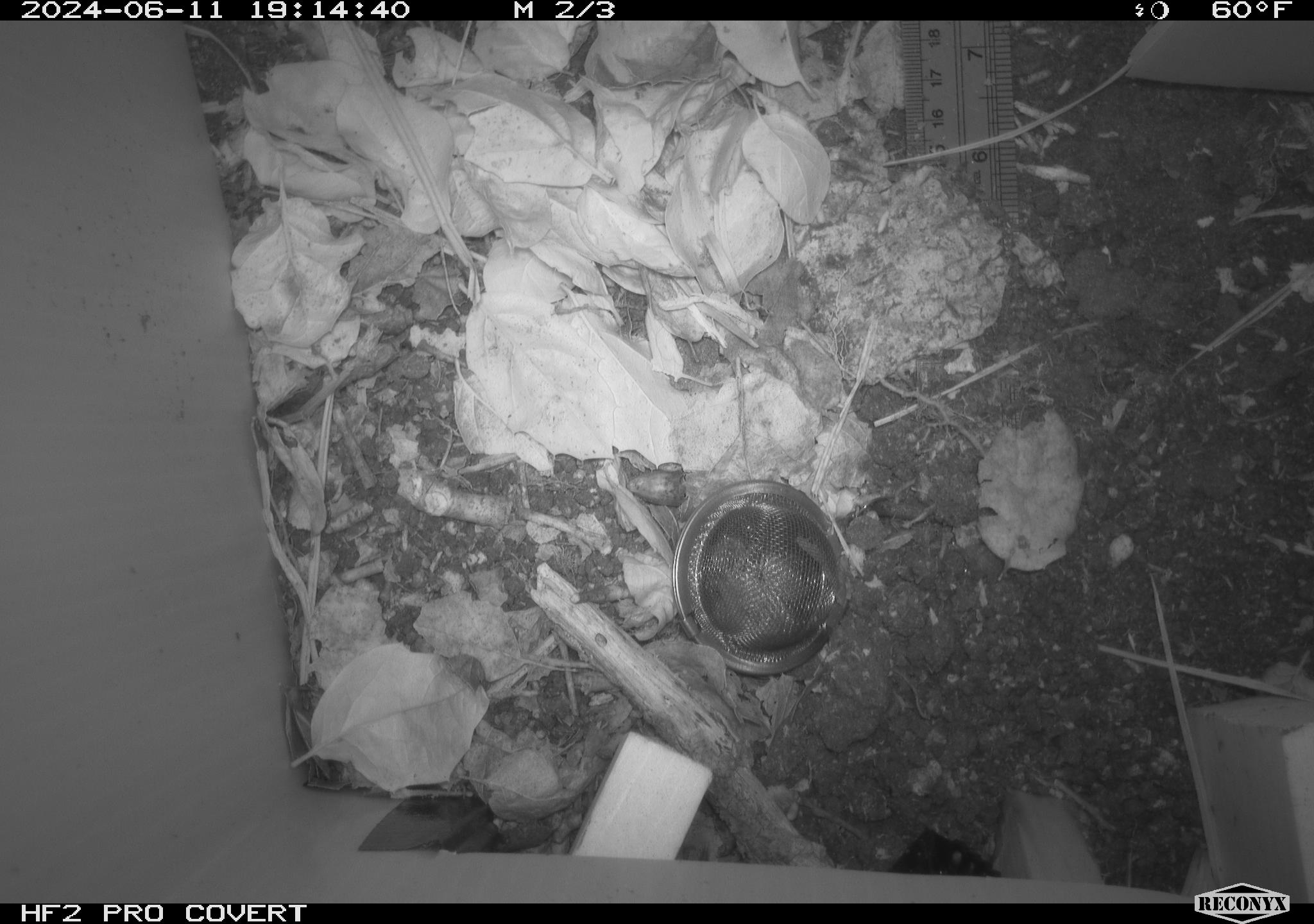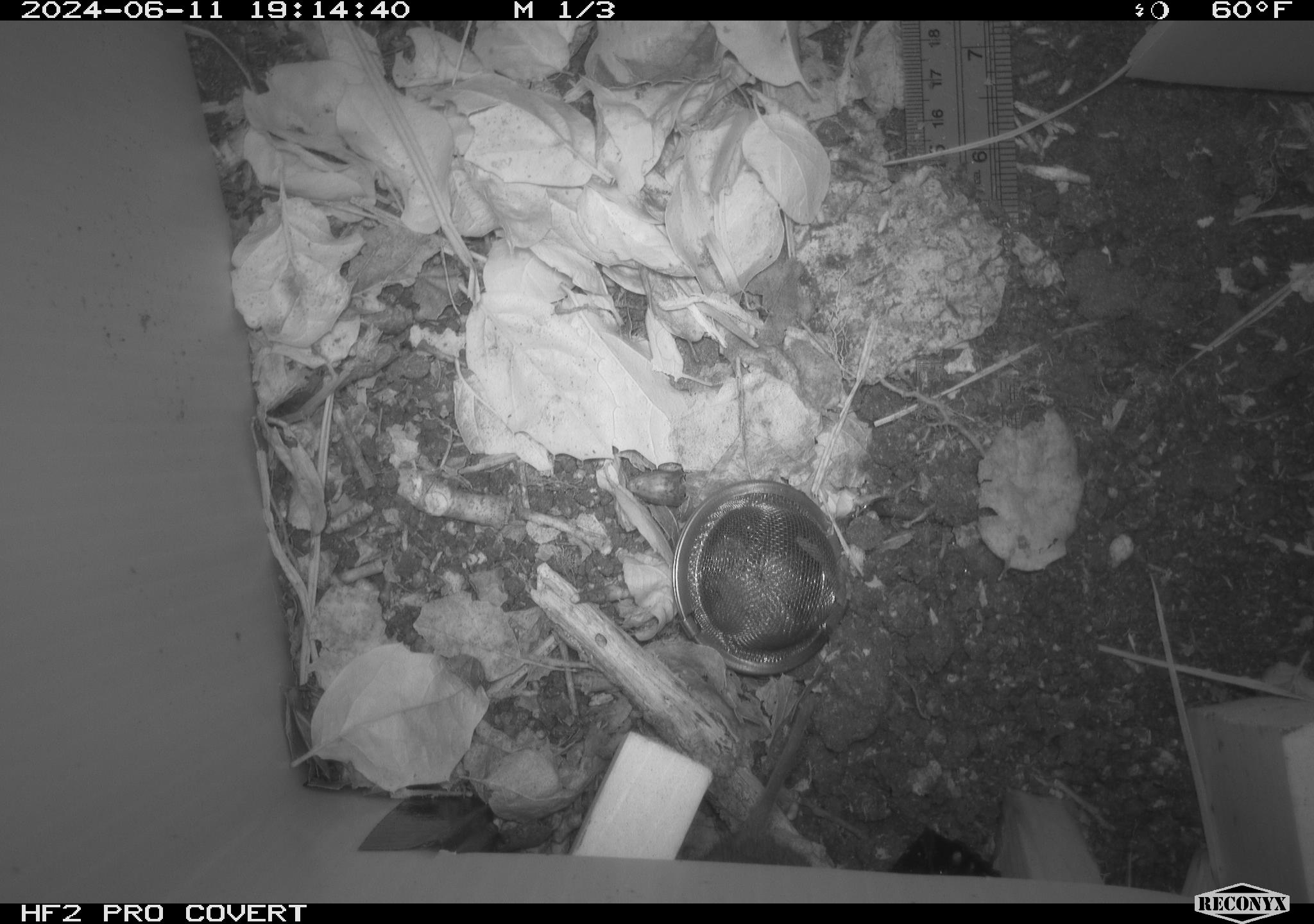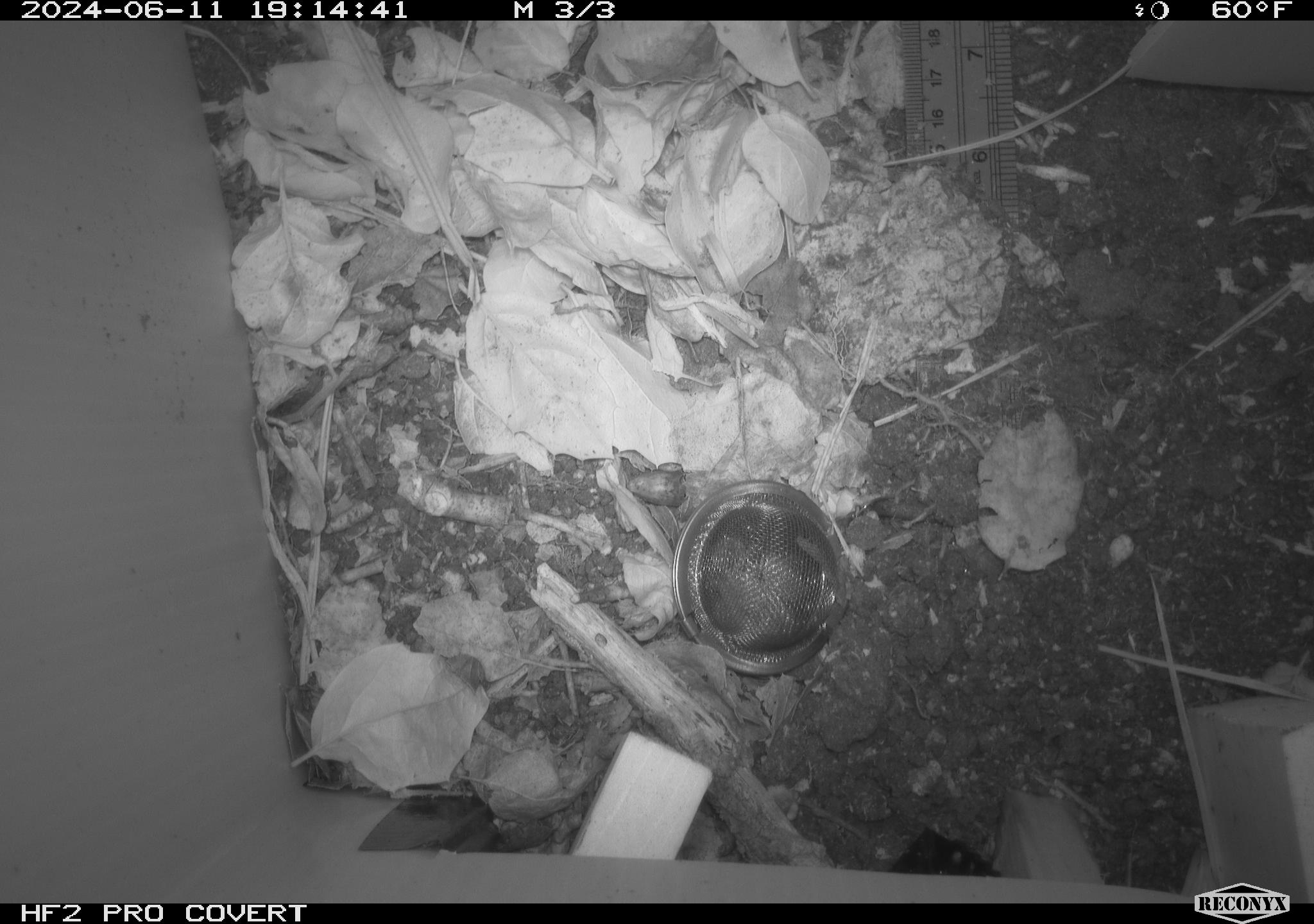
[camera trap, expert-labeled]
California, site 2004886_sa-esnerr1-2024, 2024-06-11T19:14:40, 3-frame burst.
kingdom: Animalia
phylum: Chordata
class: Mammalia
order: Rodentia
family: Cricetidae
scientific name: Cricetidae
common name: hamsters, voles, lemmings, and allies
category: cricetidae family